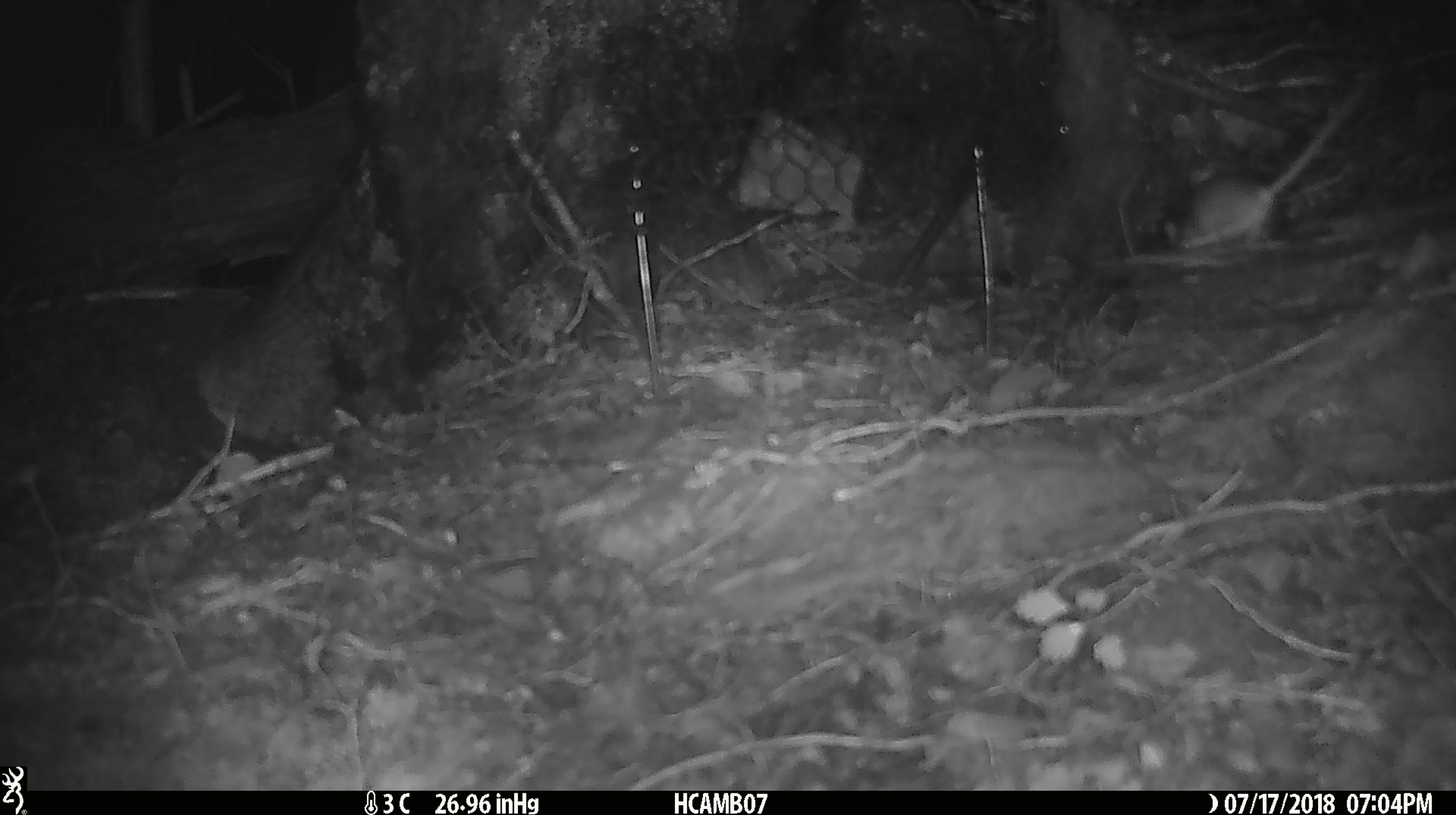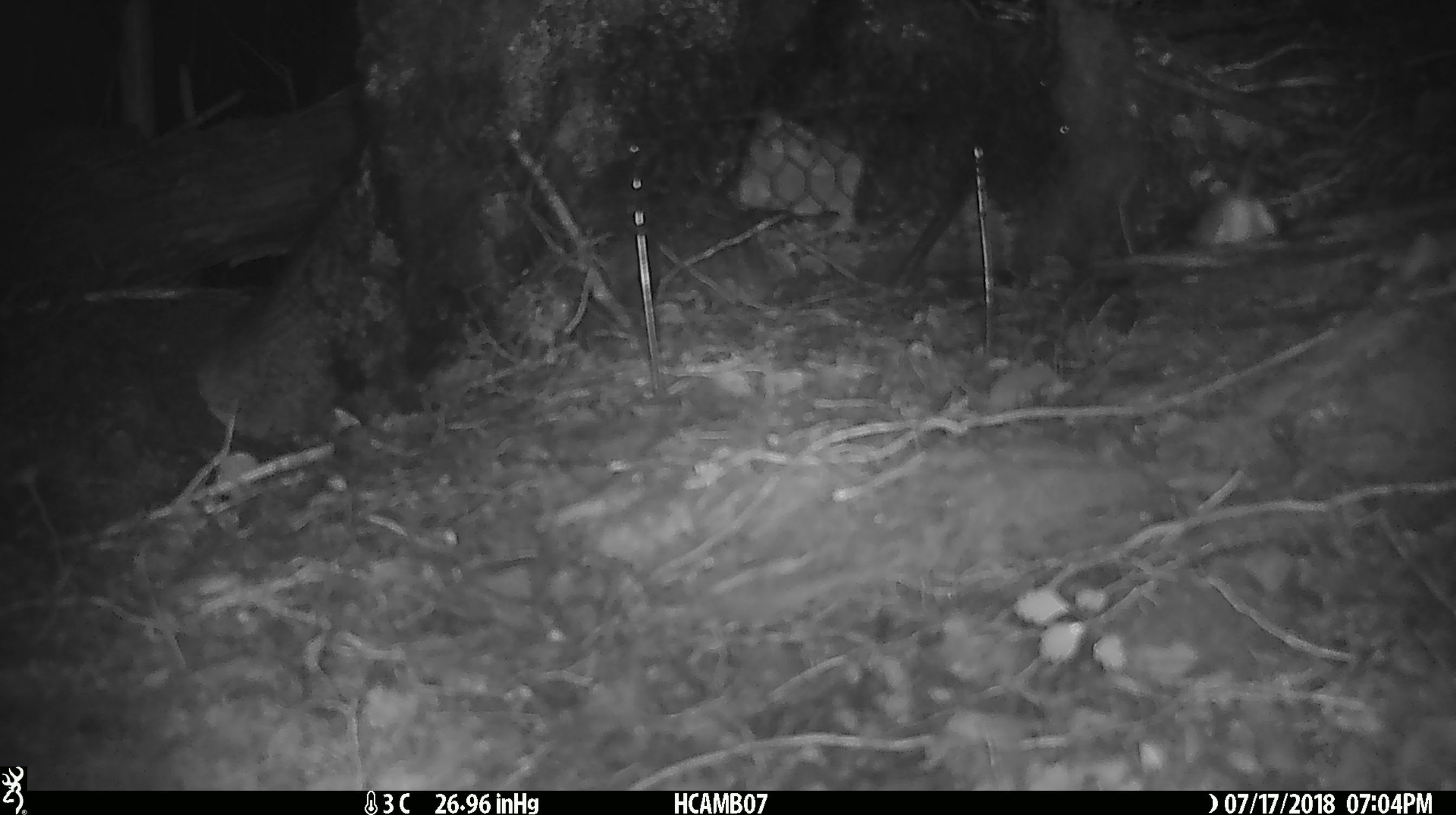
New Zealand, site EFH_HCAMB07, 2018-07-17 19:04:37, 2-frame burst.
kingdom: Animalia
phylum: Chordata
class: Mammalia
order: Rodentia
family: Muridae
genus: Mus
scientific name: Mus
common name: mouse